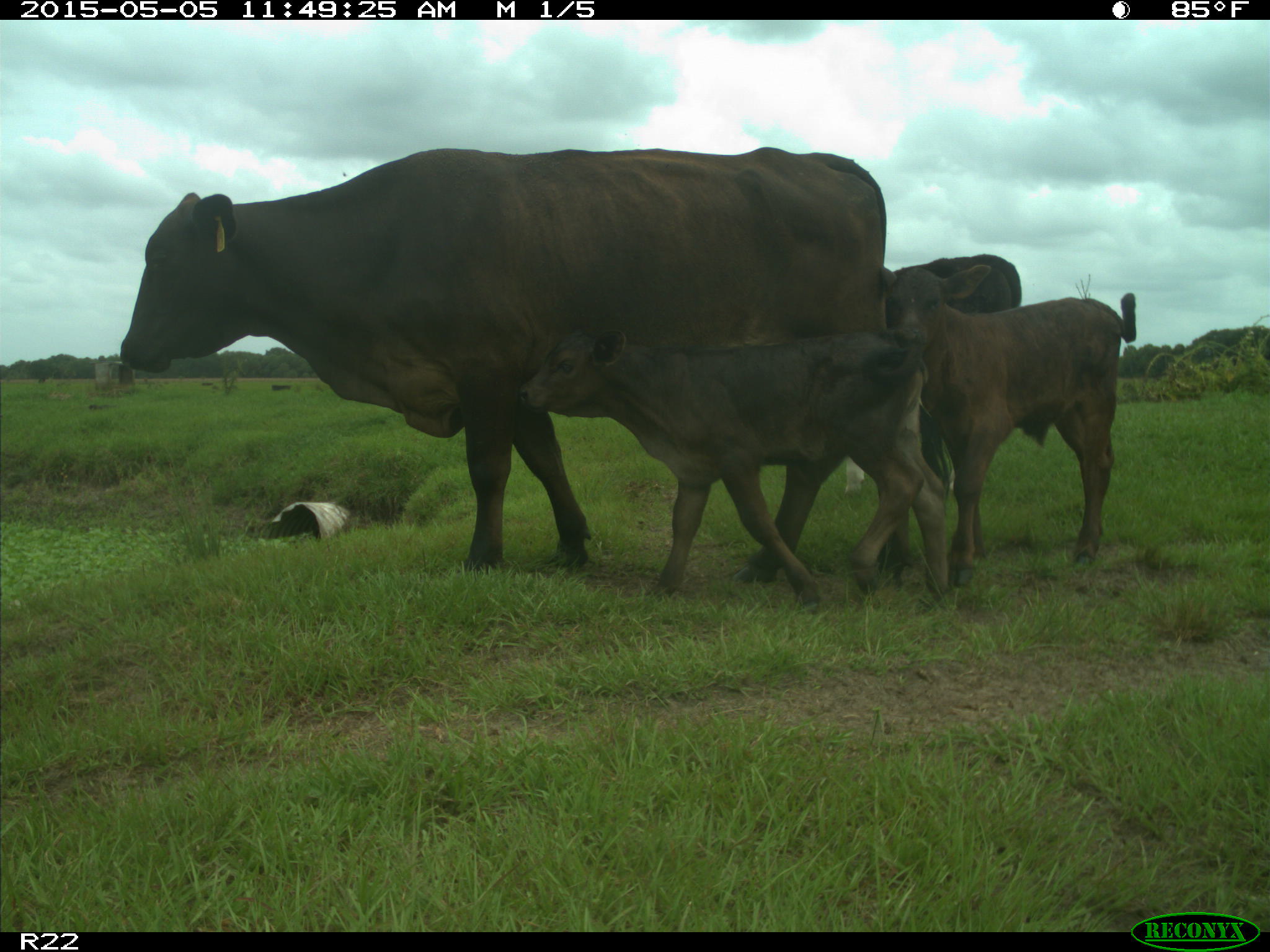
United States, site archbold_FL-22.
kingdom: Animalia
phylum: Chordata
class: Mammalia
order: Artiodactyla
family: Bovidae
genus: Bos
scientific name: Bos taurus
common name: domestic cow